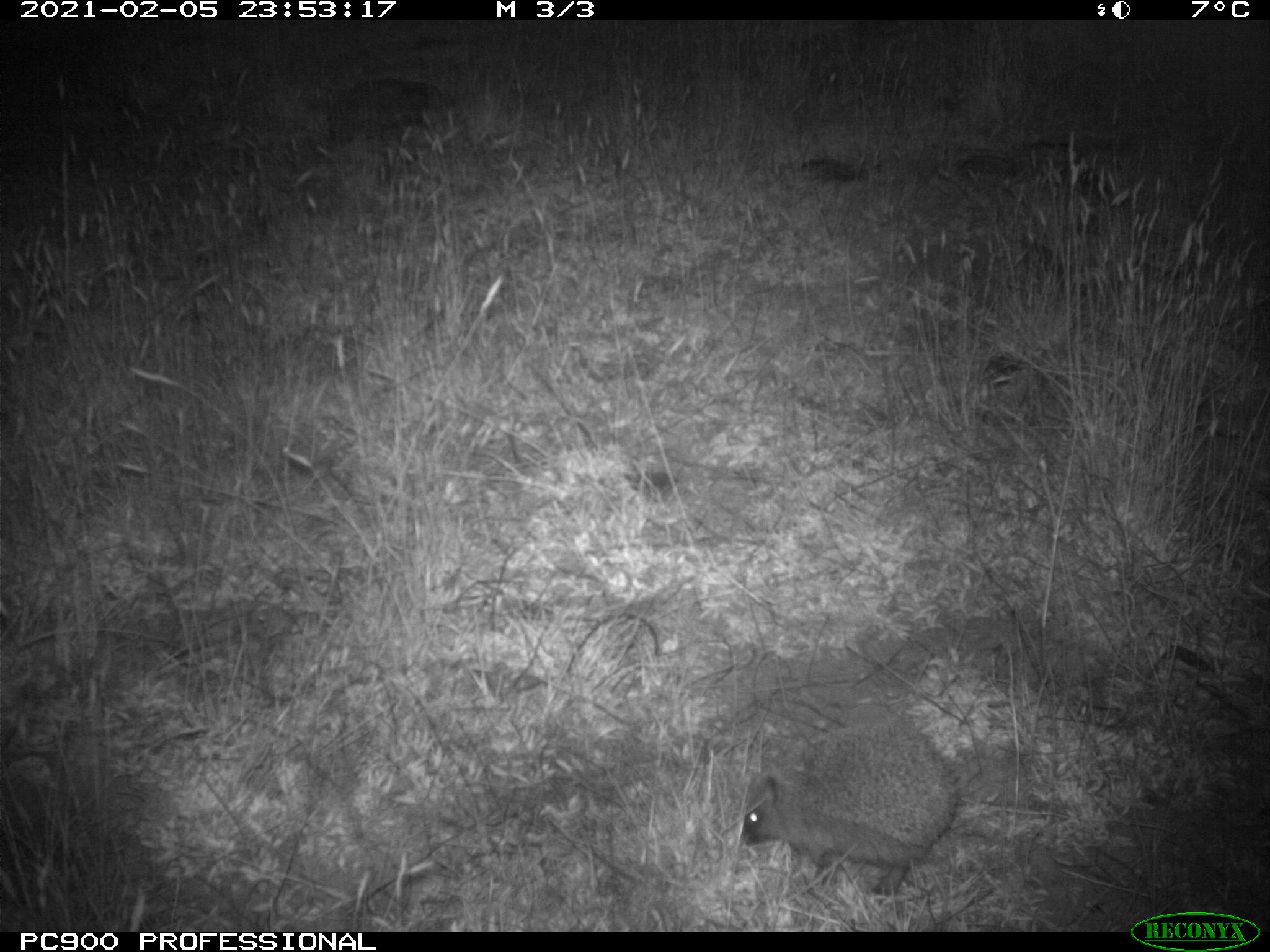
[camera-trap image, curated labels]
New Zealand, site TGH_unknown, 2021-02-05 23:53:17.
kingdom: Animalia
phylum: Chordata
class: Mammalia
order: Eulipotyphla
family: Erinaceidae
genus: Erinaceus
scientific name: Erinaceus europaeus europaeus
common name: european hedgehog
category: hedgehog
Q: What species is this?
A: Hedgehog (european hedgehog) (Erinaceus europaeus europaeus).